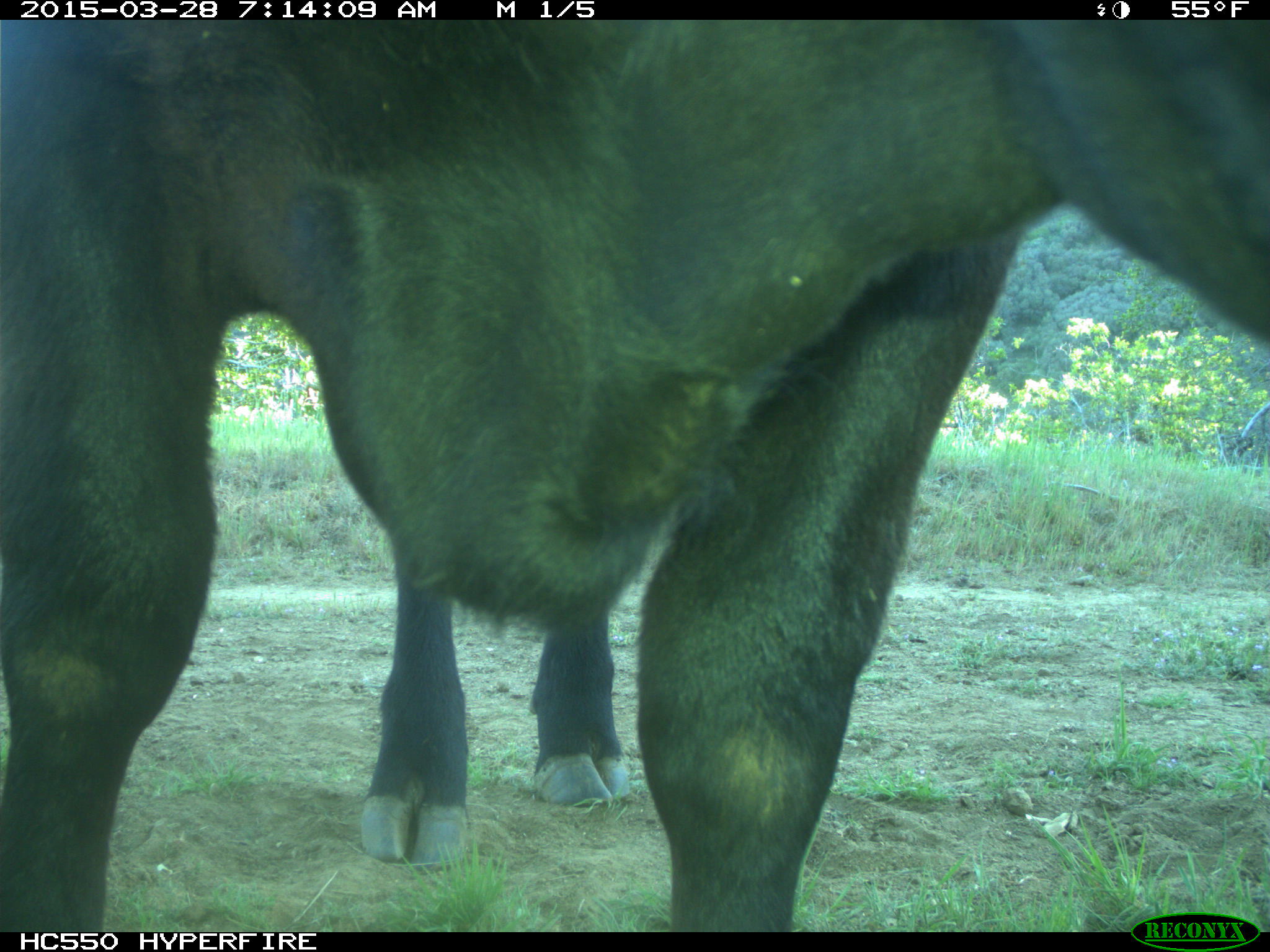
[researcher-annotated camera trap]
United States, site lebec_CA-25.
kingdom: Animalia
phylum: Chordata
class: Mammalia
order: Artiodactyla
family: Bovidae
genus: Bos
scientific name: Bos taurus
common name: domestic cow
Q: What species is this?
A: Bos taurus (domestic cow).